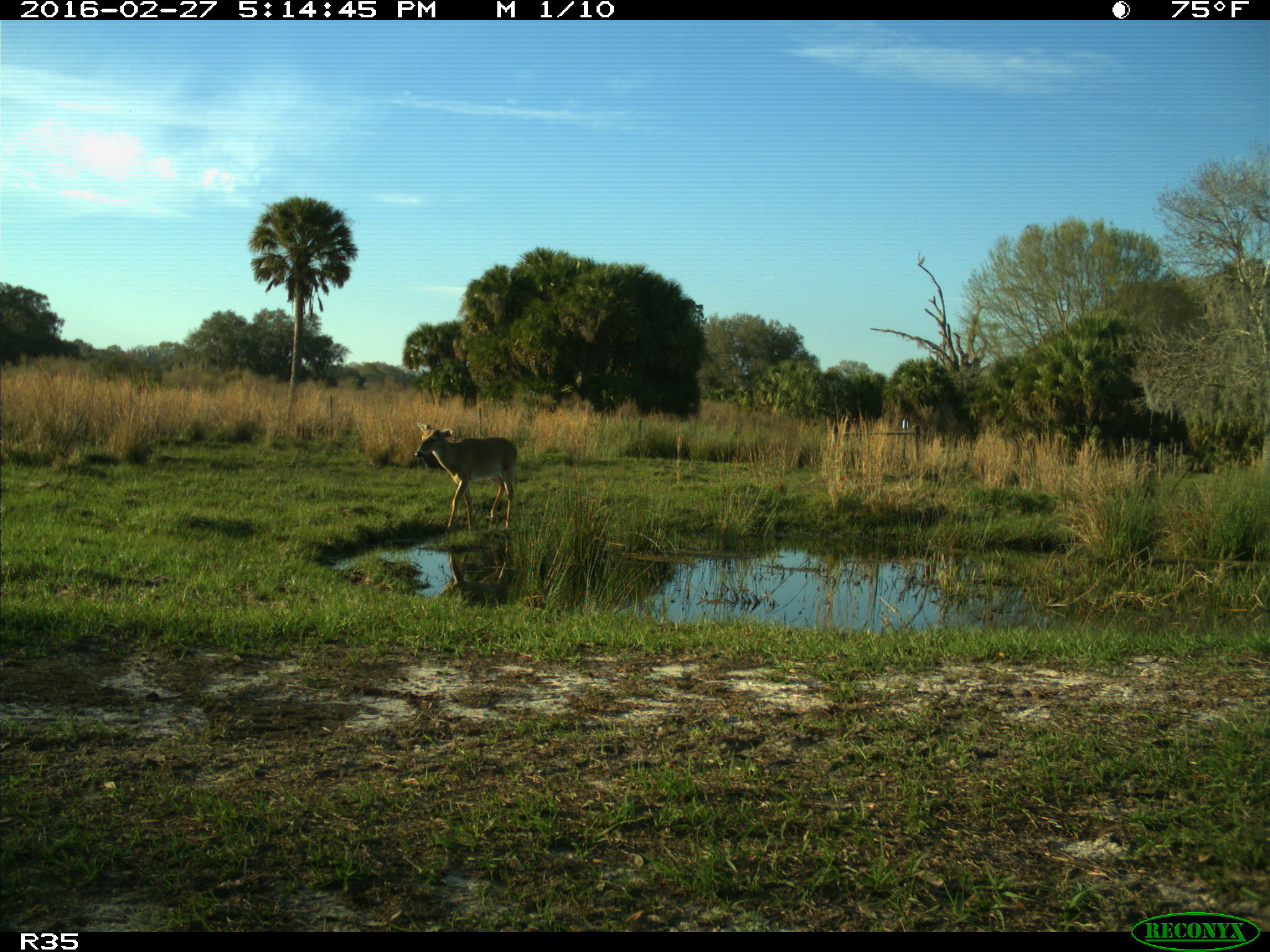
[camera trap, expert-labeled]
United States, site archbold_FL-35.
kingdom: Animalia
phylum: Chordata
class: Mammalia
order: Artiodactyla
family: Cervidae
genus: Odocoileus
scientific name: Odocoileus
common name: deer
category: unidentified deer